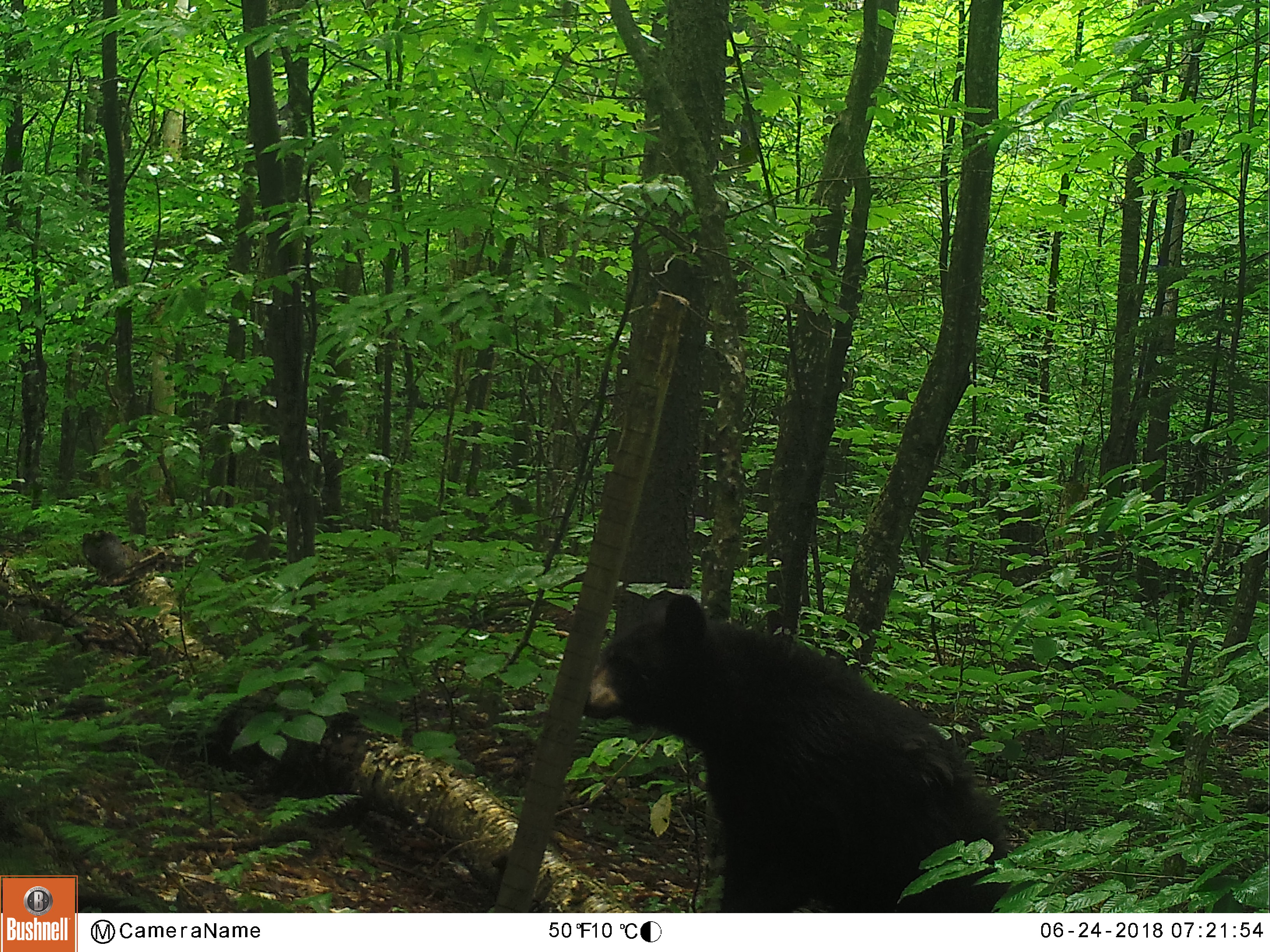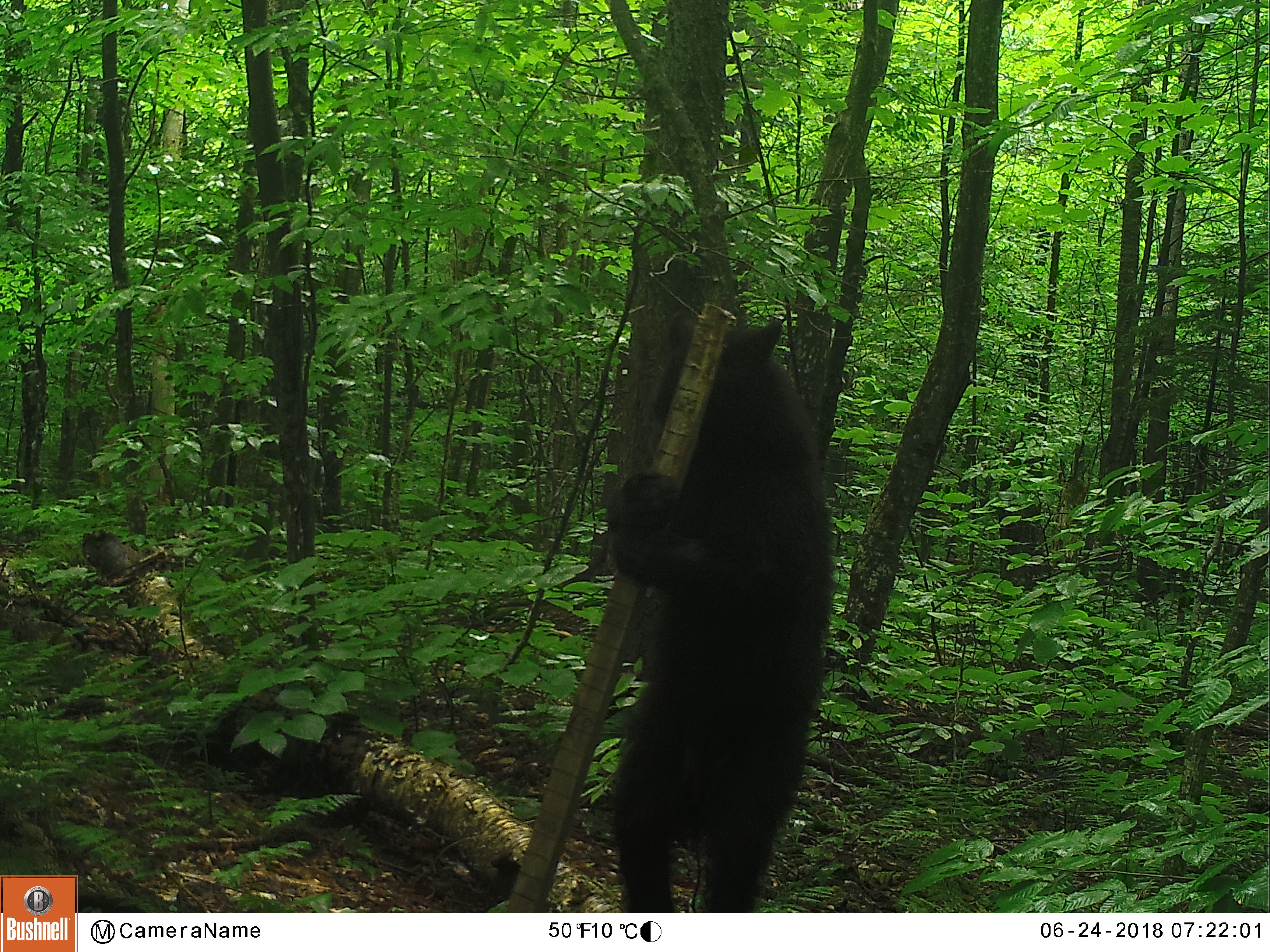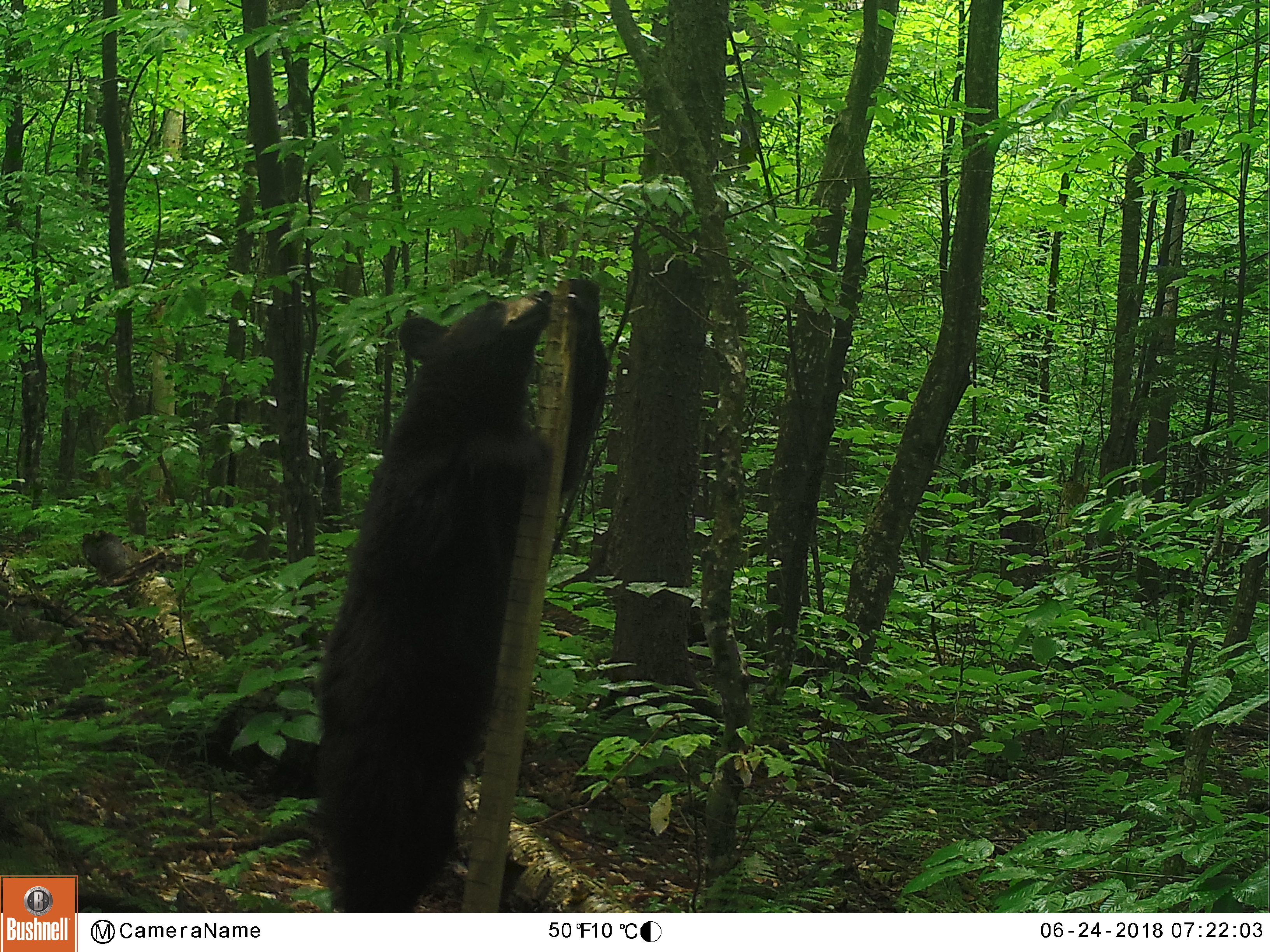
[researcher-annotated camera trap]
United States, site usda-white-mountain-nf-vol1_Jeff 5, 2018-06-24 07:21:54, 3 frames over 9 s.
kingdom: Animalia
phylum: Chordata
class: Mammalia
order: Carnivora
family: Ursidae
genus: Ursus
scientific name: Ursus americanus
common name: black bear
Black bear (Ursus americanus).